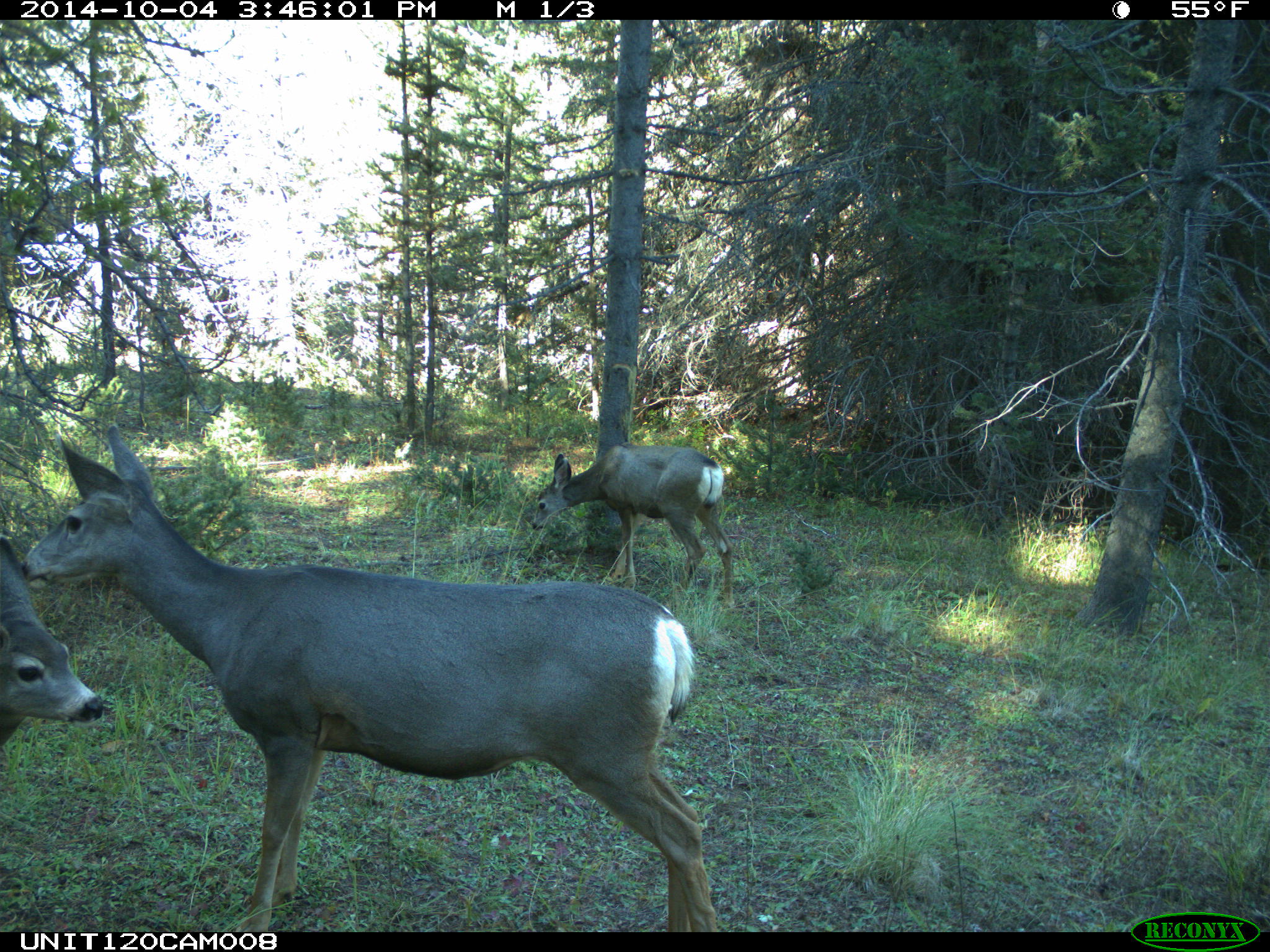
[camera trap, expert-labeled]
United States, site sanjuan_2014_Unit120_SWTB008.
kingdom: Animalia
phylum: Chordata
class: Mammalia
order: Artiodactyla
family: Cervidae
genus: Odocoileus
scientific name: Odocoileus hemionus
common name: mule deer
Odocoileus hemionus (mule deer).